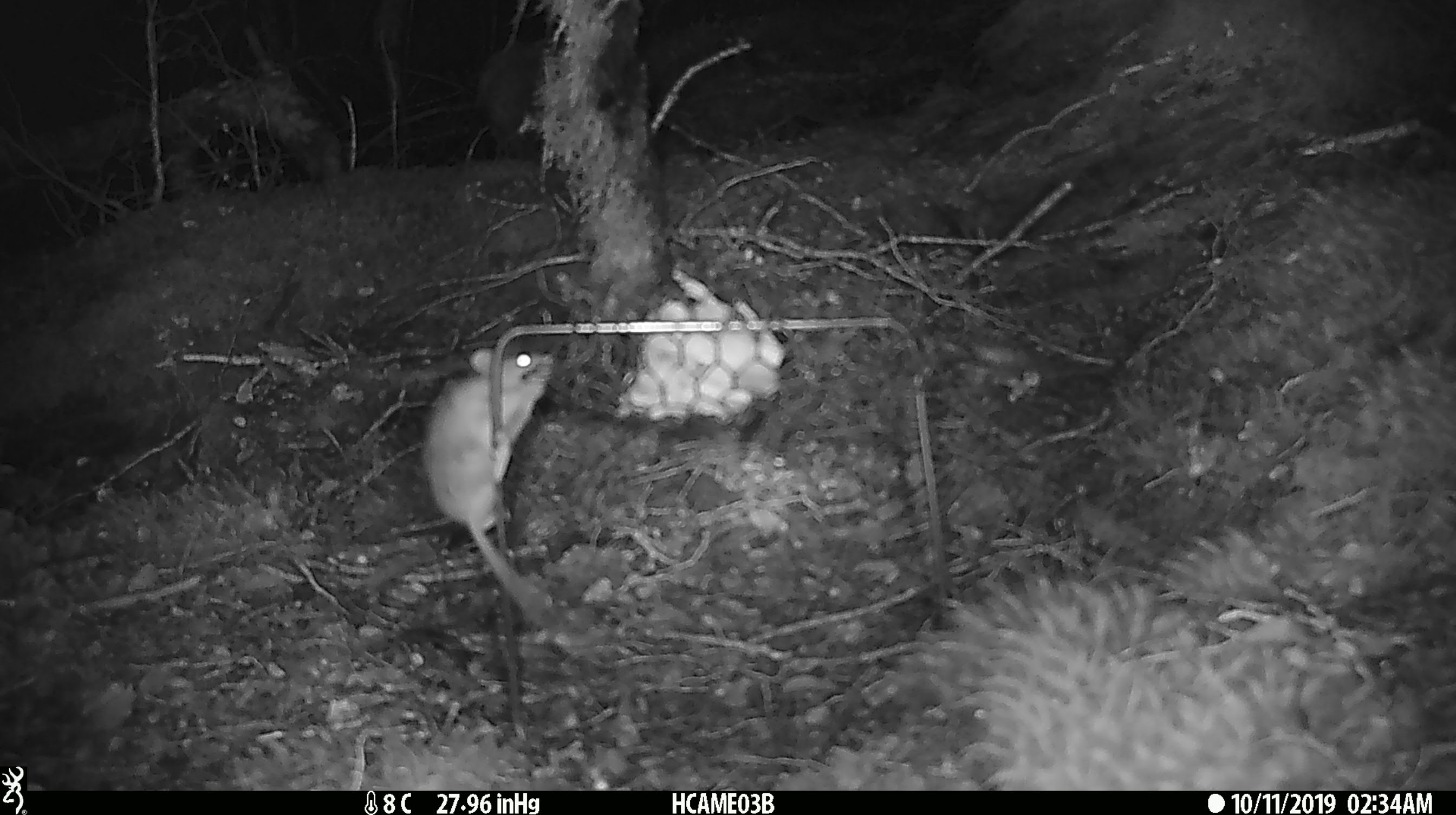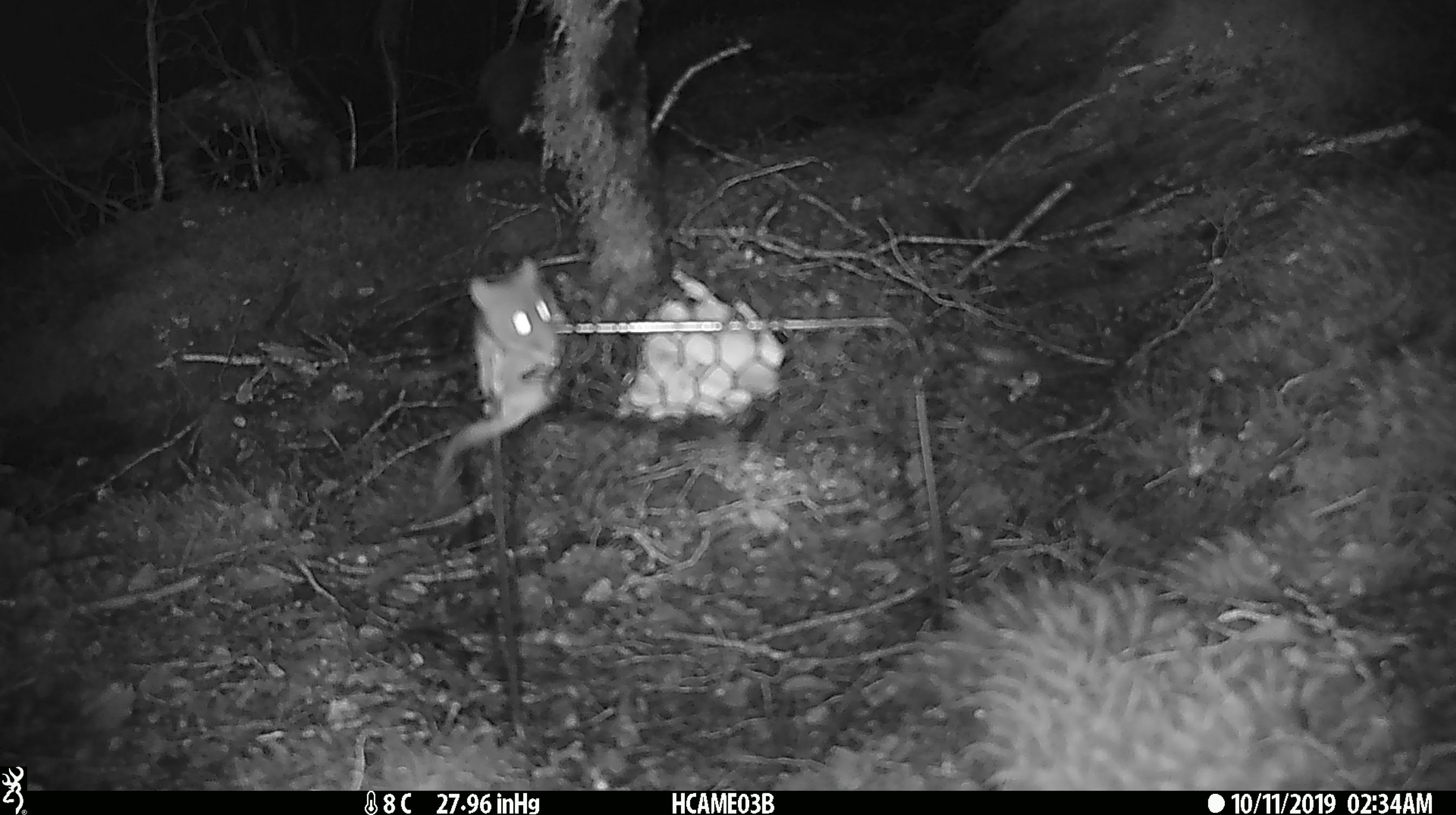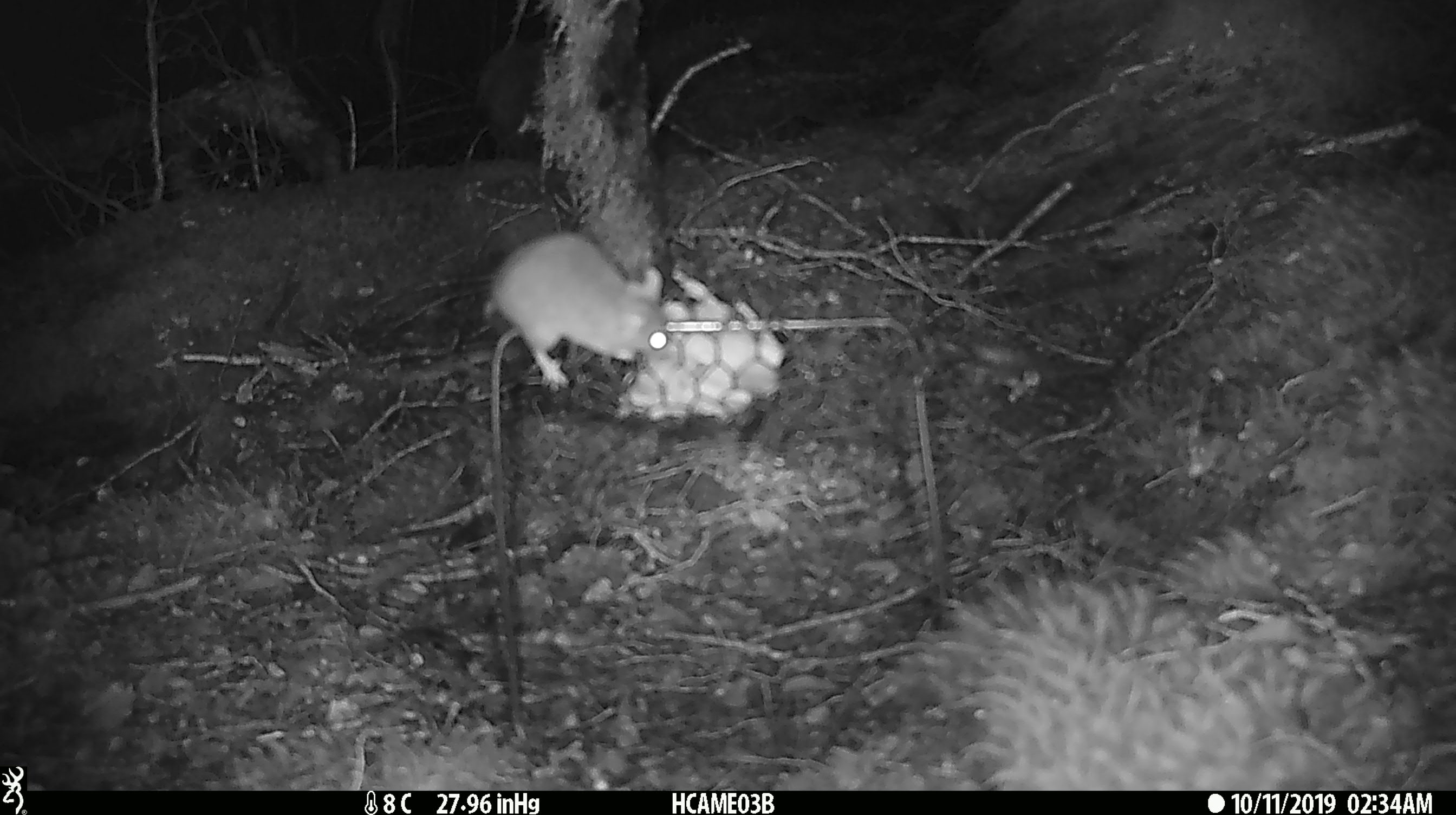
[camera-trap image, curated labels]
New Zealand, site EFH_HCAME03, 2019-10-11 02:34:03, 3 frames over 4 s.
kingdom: Animalia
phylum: Chordata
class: Mammalia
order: Rodentia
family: Muridae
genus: Mus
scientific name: Mus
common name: mouse